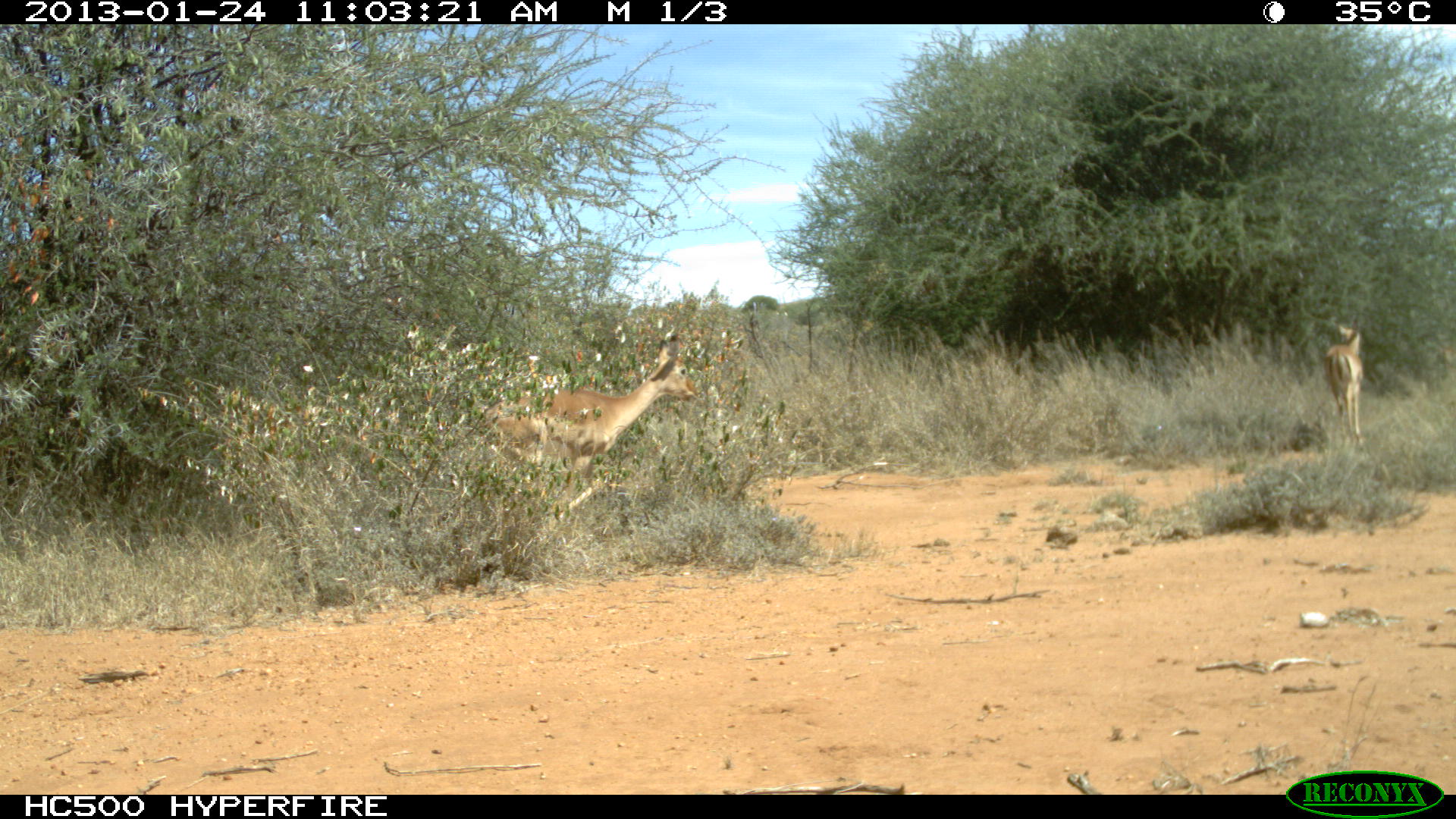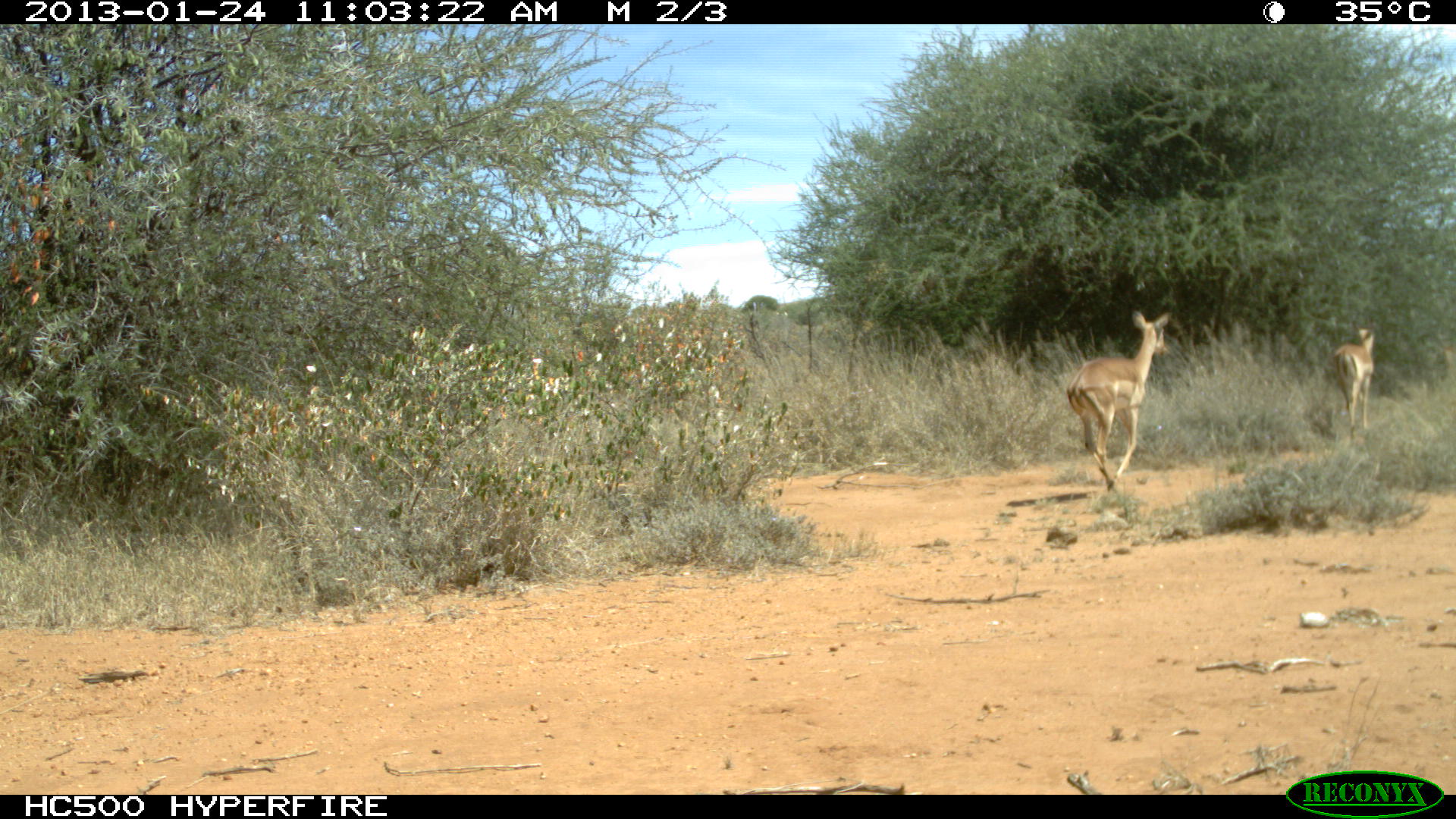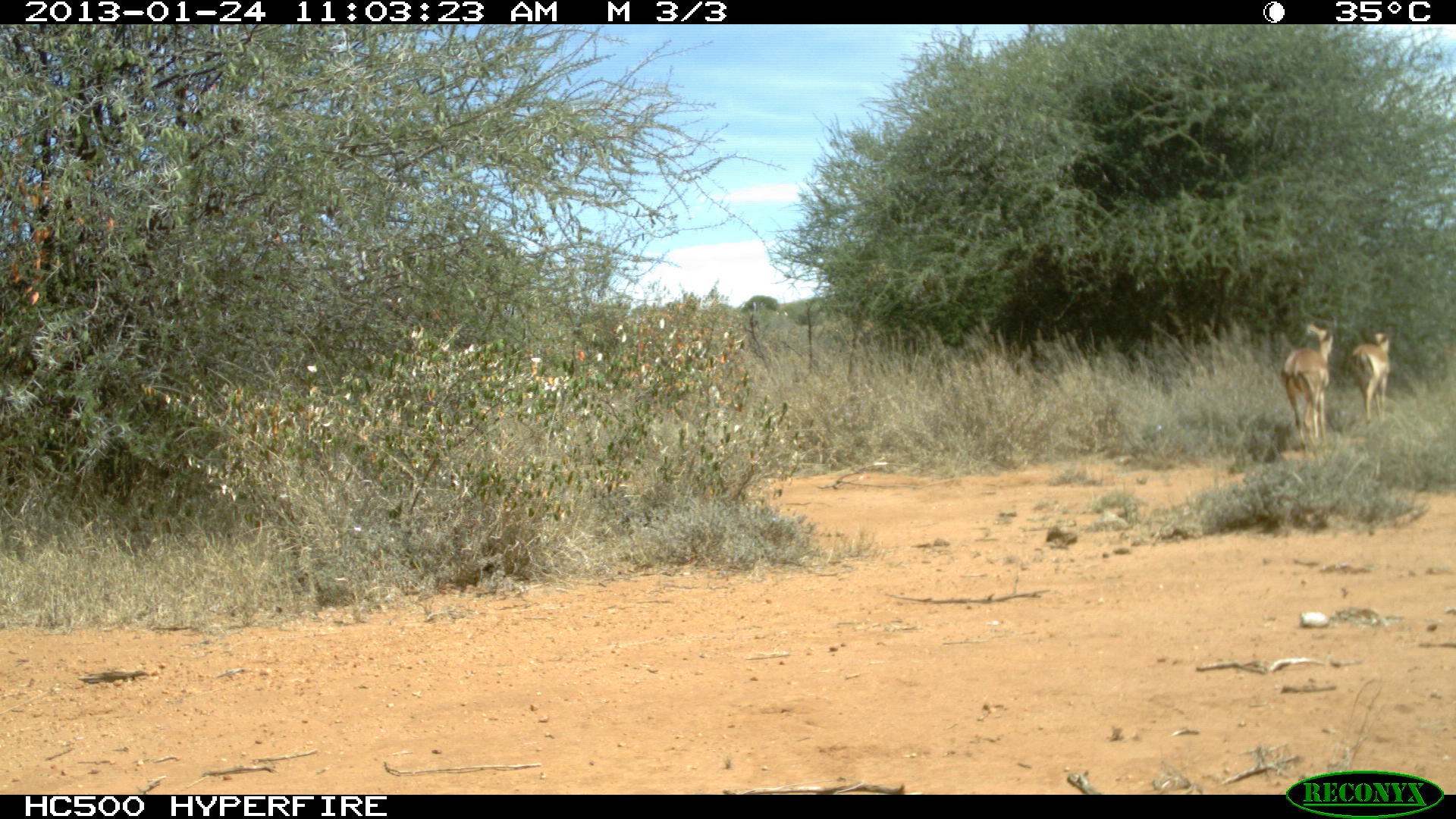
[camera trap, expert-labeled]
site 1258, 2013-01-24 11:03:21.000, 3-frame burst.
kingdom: Animalia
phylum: Chordata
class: Mammalia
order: Artiodactyla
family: Bovidae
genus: Aepyceros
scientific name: Aepyceros melampus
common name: impala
Aepyceros melampus (impala), count 3.